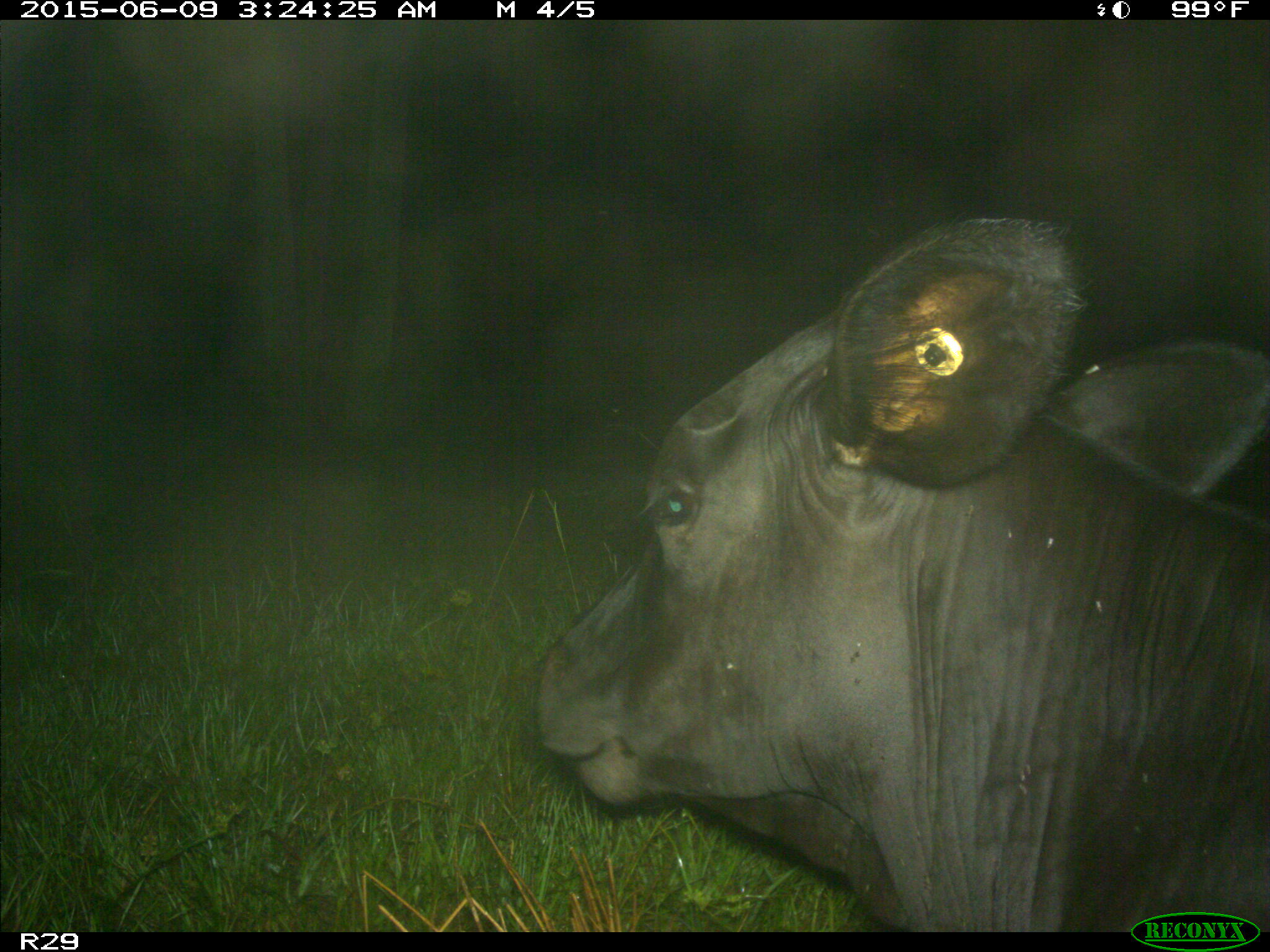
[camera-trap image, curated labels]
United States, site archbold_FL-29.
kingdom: Animalia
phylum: Chordata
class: Mammalia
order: Artiodactyla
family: Bovidae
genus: Bos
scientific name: Bos taurus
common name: domestic cow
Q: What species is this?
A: Bos taurus (domestic cow).